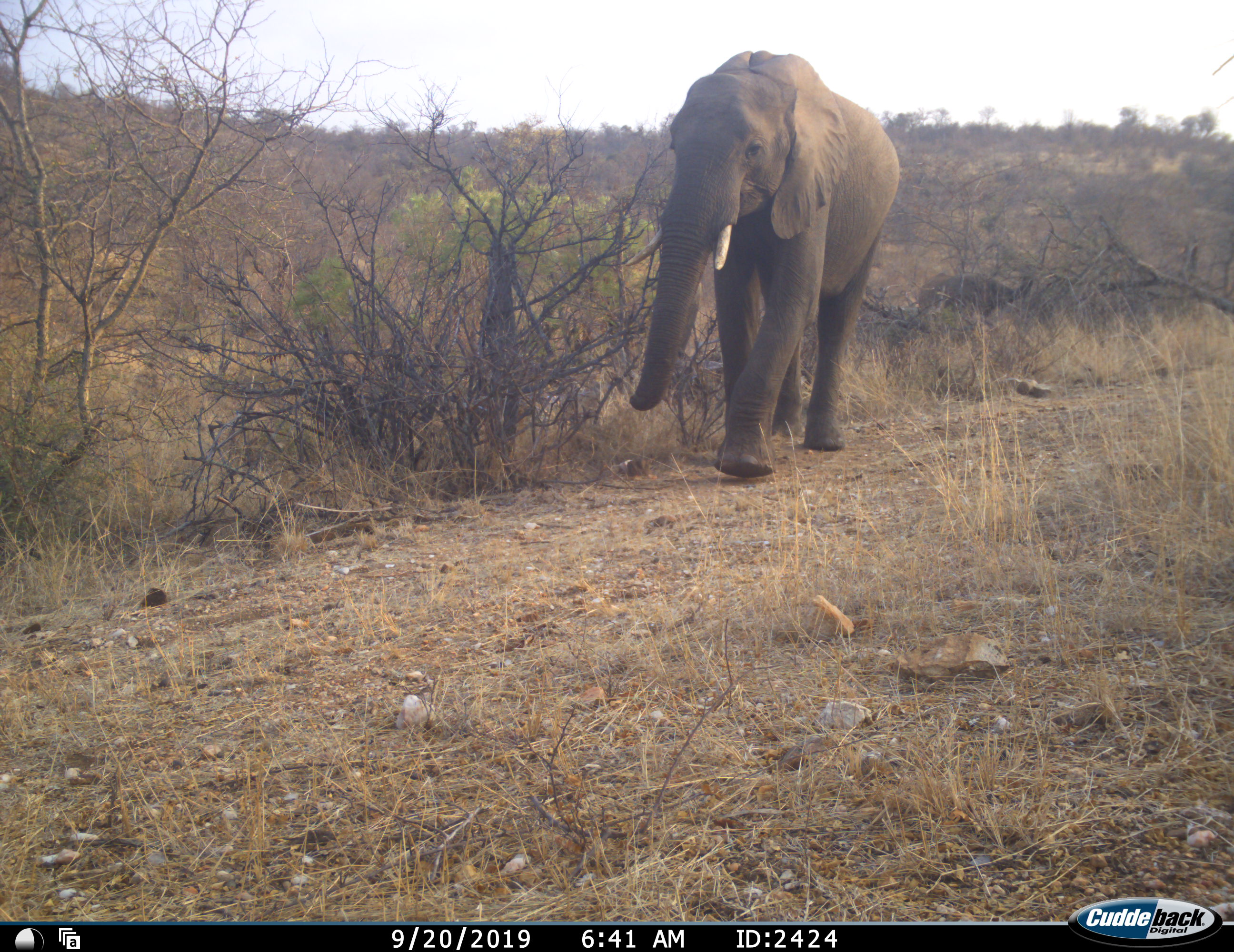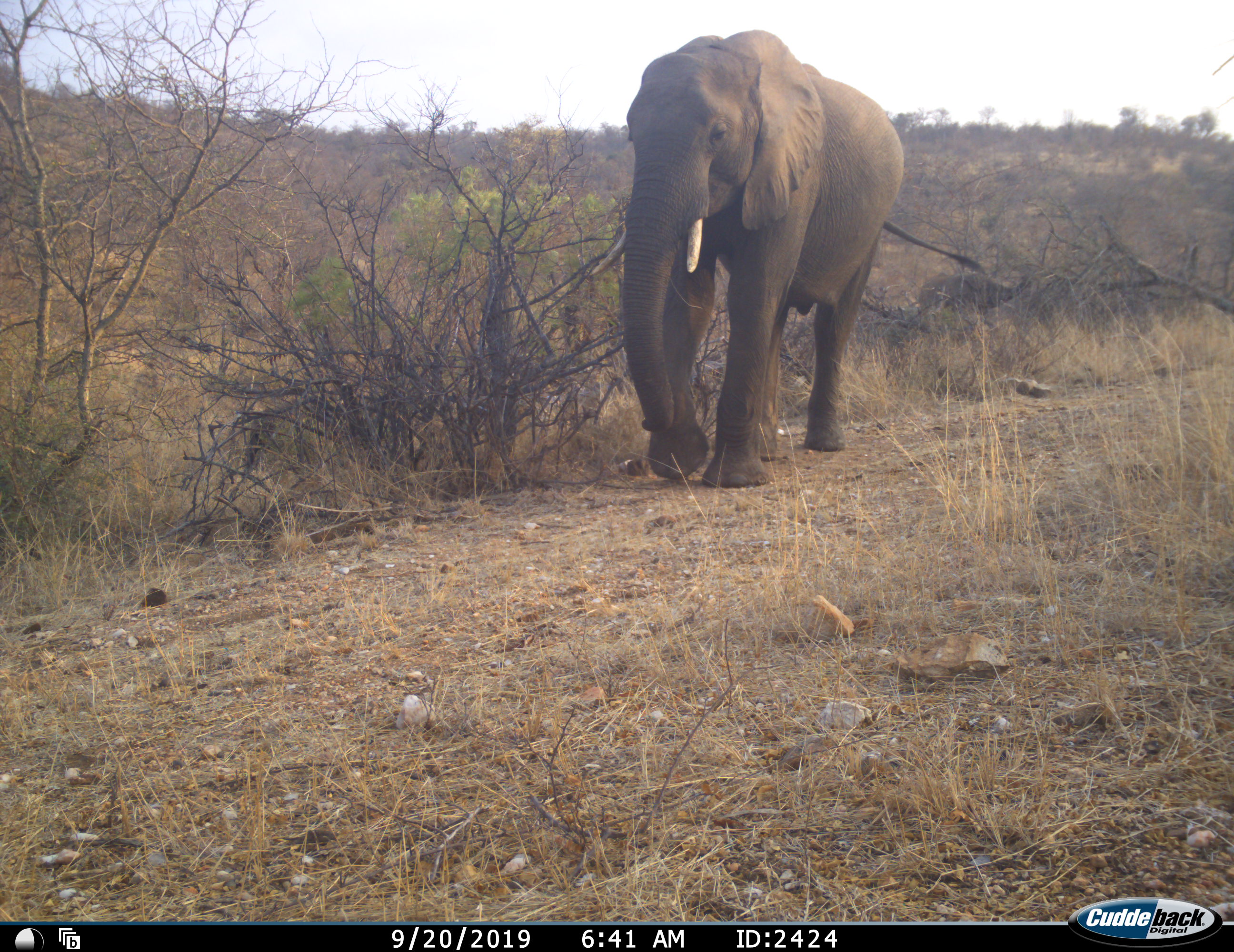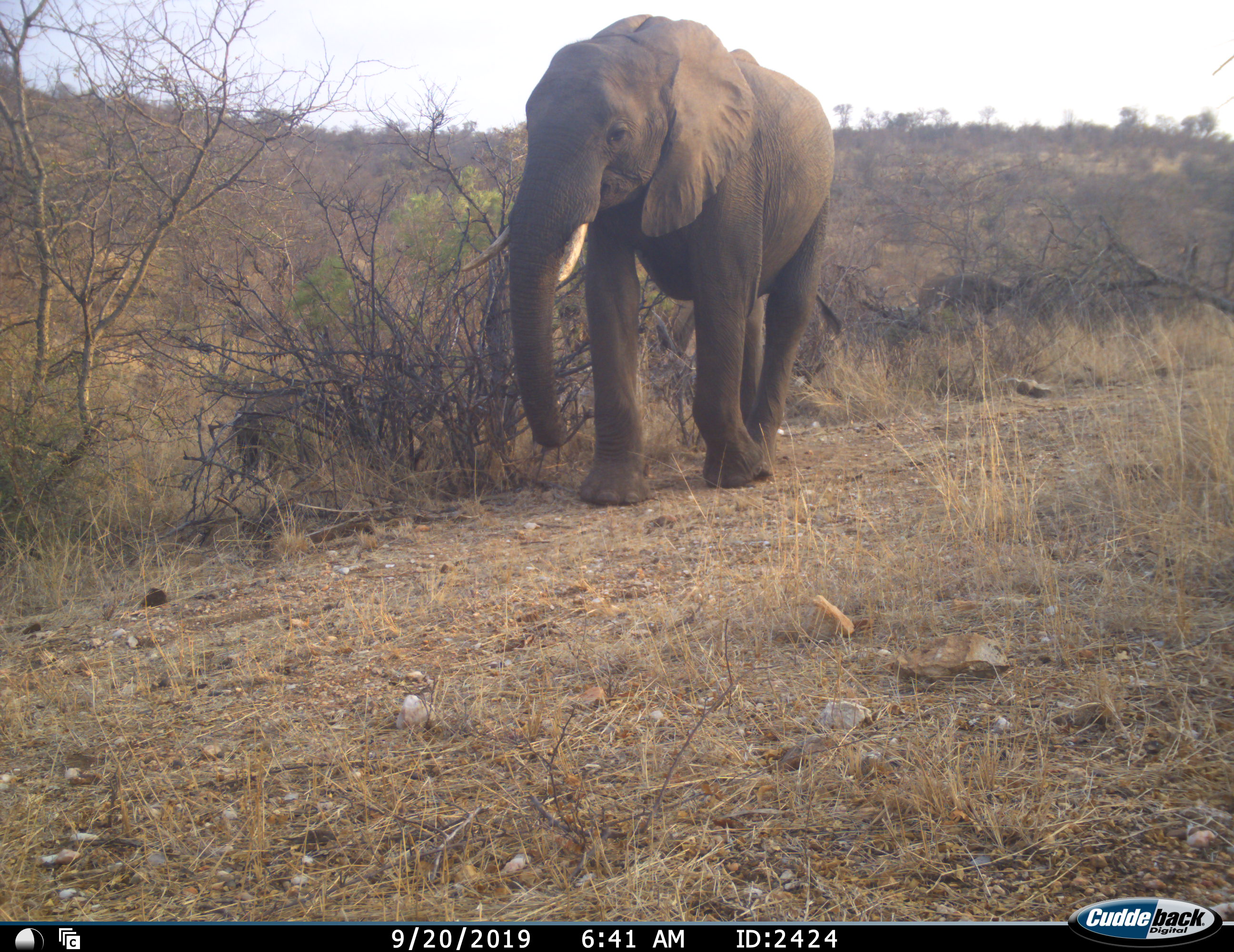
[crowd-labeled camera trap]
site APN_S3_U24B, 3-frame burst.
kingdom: Animalia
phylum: Chordata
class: Mammalia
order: Proboscidea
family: Elephantidae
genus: Loxodonta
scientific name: Loxodonta africana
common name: african bush elephant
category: elephant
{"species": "elephant (african bush elephant) (Loxodonta africana)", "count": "1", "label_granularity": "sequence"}